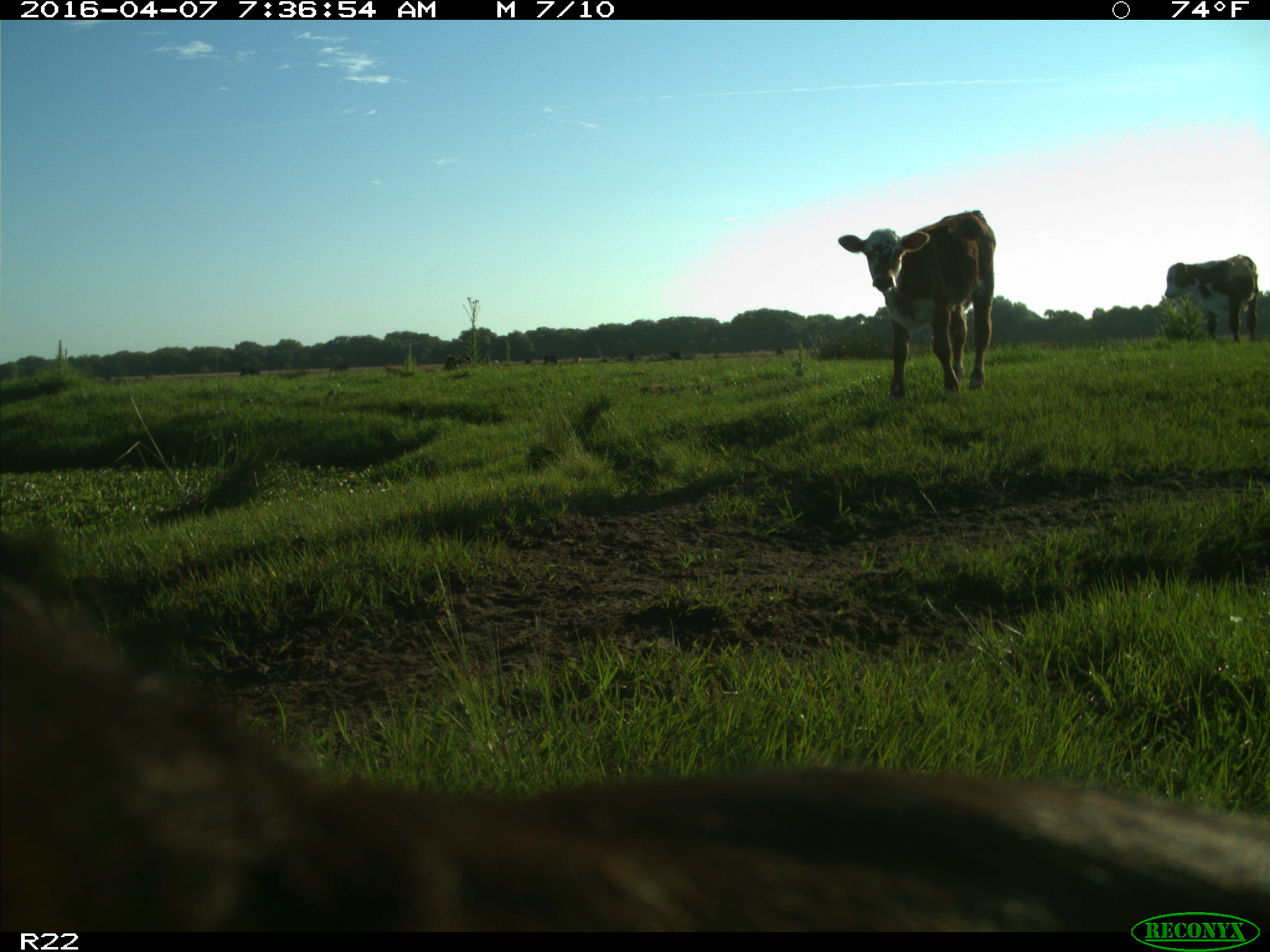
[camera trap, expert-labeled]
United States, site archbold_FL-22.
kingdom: Animalia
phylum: Chordata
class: Mammalia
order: Artiodactyla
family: Bovidae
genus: Bos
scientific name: Bos taurus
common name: domestic cow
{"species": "Bos taurus (domestic cow)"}